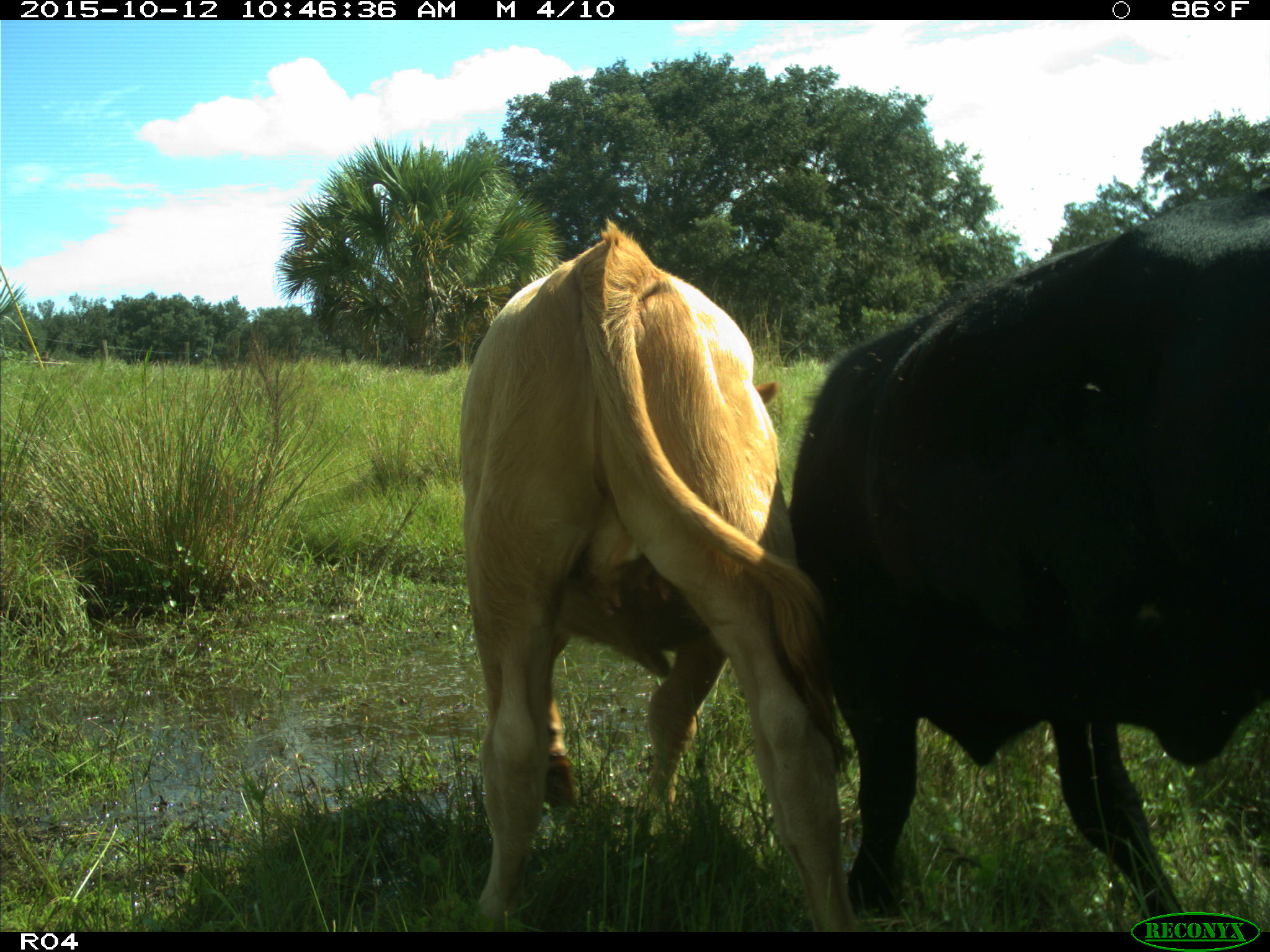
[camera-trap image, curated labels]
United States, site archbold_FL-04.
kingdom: Animalia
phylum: Chordata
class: Mammalia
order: Artiodactyla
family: Bovidae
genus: Bos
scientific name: Bos taurus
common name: domestic cow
Bos taurus (domestic cow).